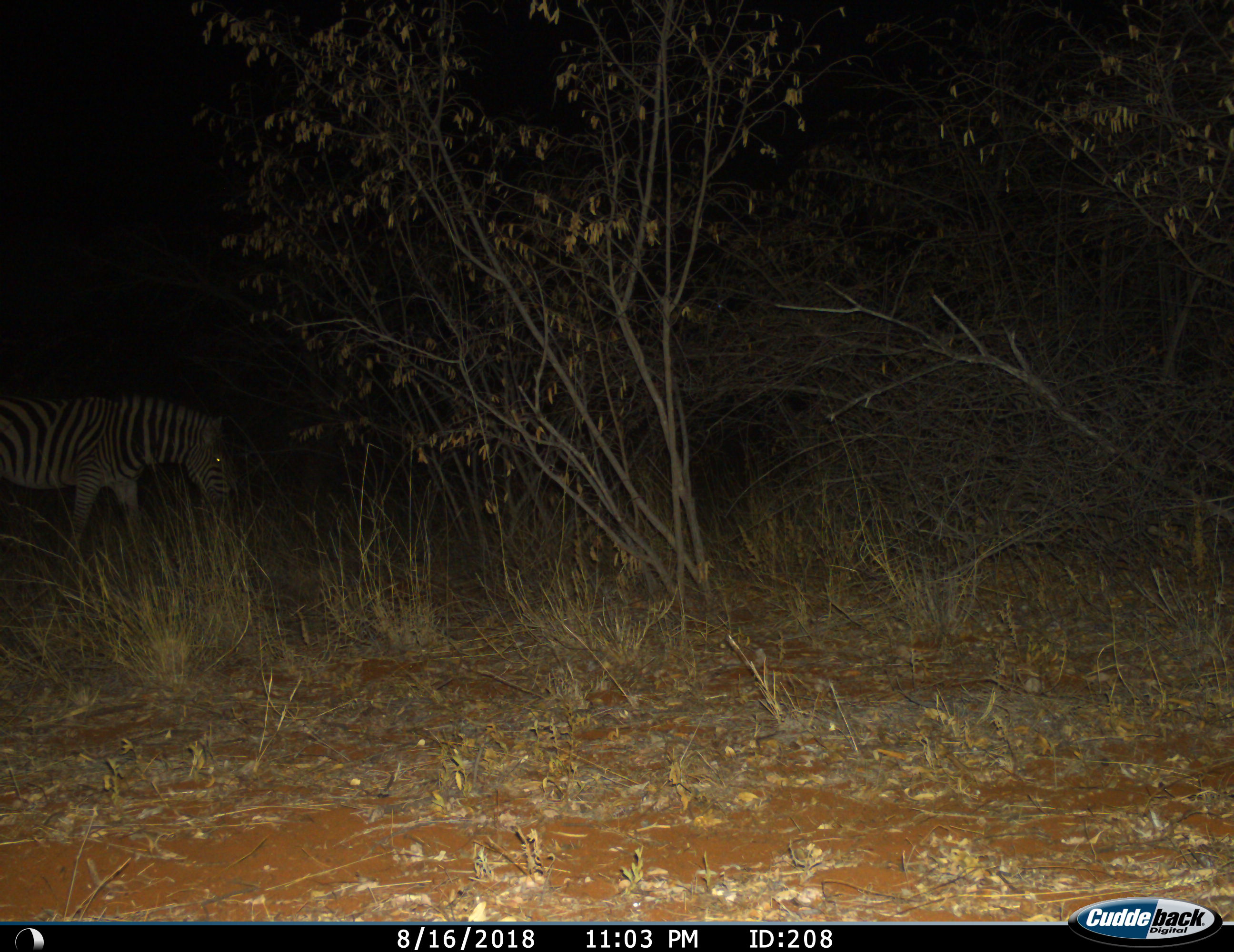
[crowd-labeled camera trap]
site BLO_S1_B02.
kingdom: Animalia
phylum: Chordata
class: Mammalia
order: Perissodactyla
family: Equidae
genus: Equus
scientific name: Equus quagga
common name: plains zebra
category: zebraplains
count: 1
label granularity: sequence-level